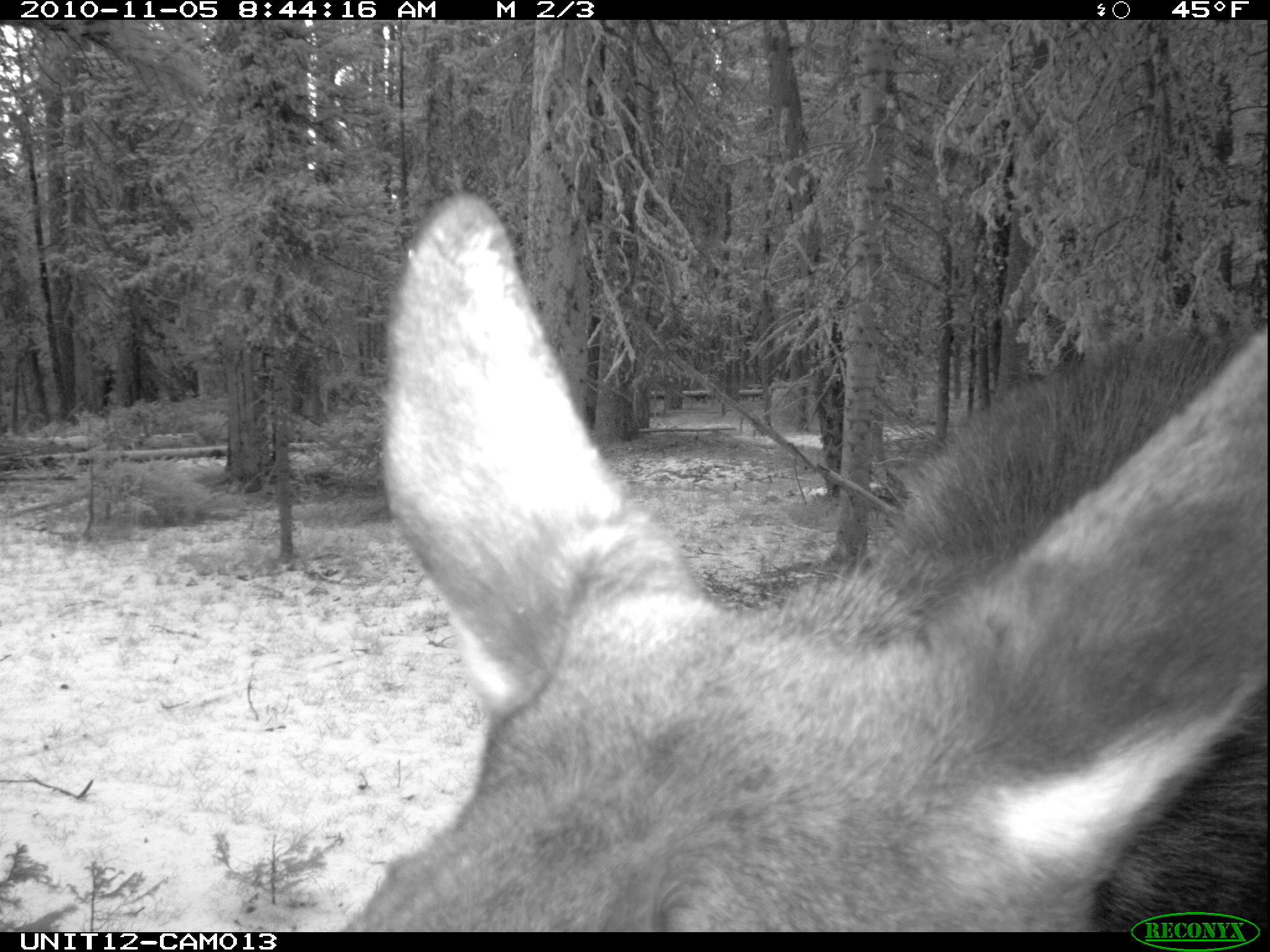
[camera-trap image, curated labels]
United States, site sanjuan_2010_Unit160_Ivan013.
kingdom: Animalia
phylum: Chordata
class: Mammalia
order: Artiodactyla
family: Cervidae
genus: Alces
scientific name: Alces alces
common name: moose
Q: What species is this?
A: Alces alces (moose).